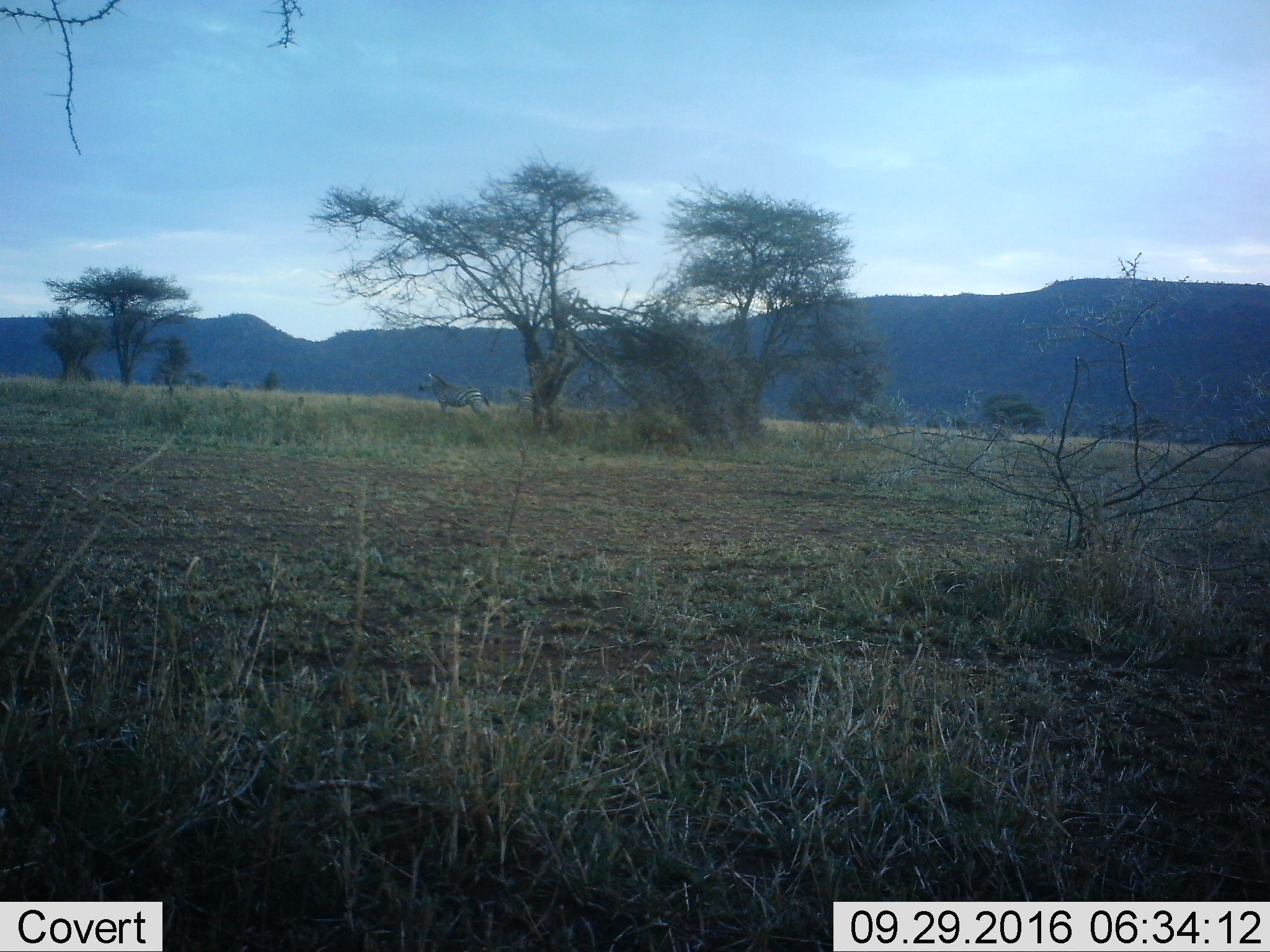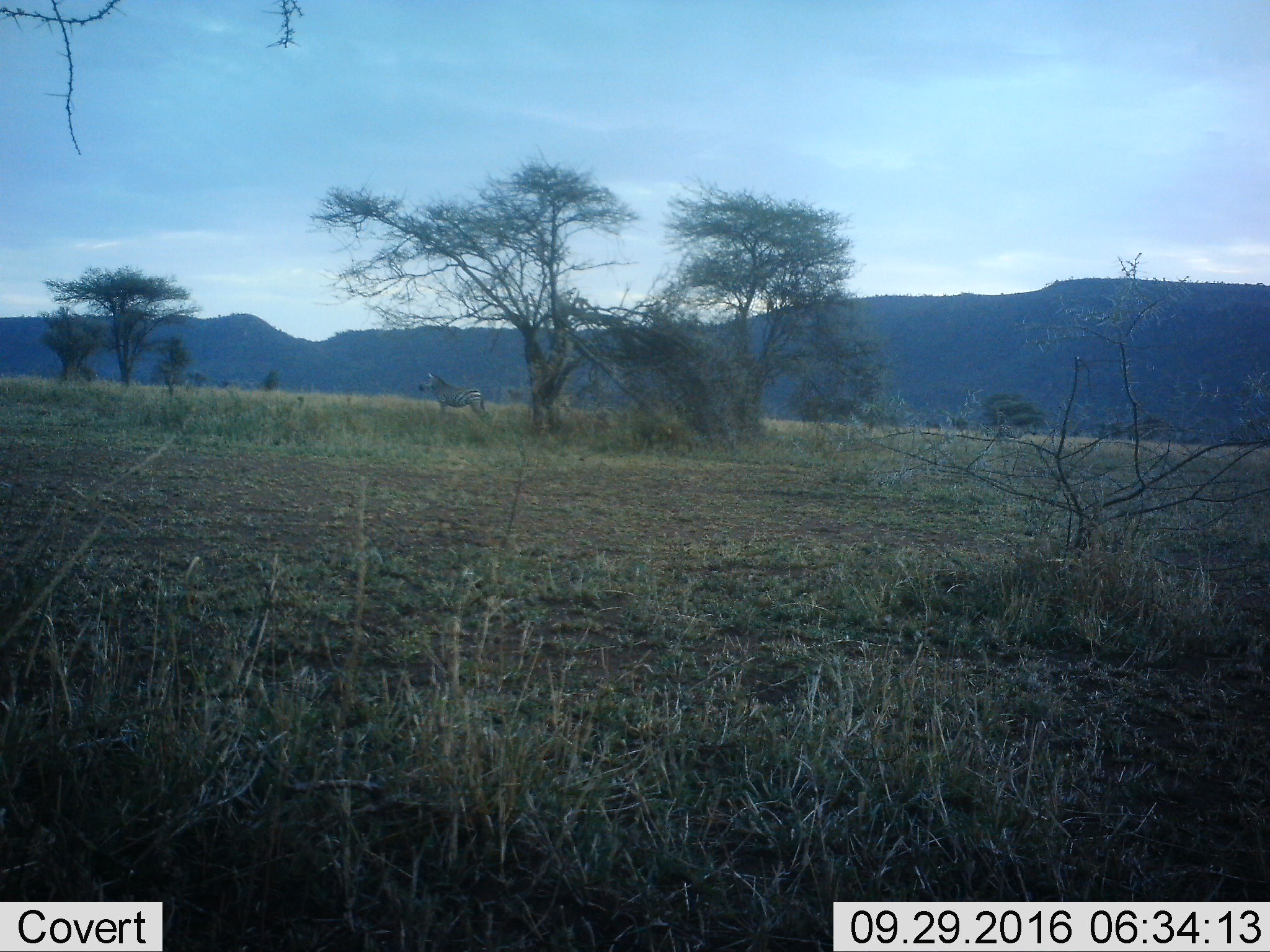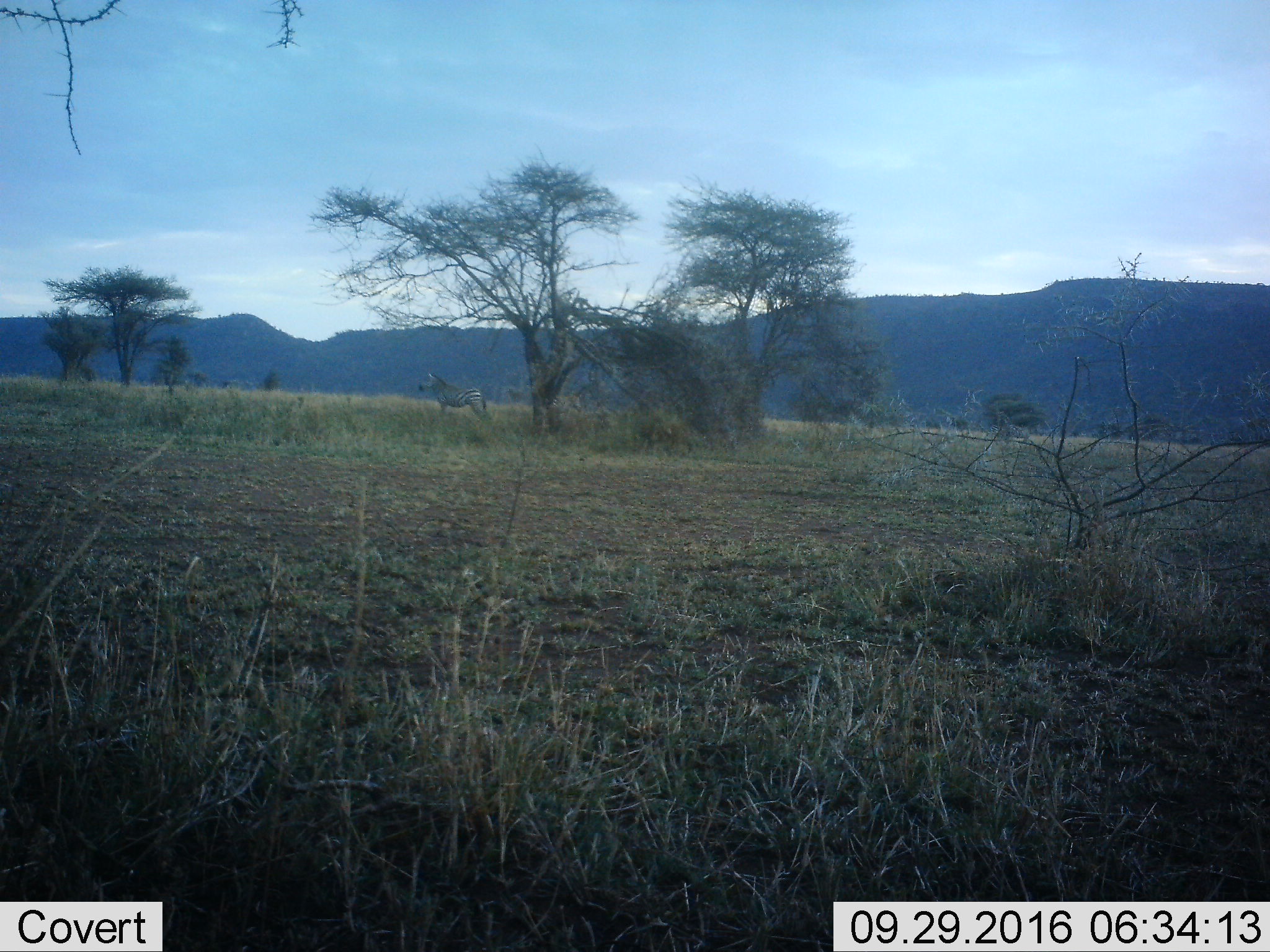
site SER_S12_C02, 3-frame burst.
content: unidentified animal